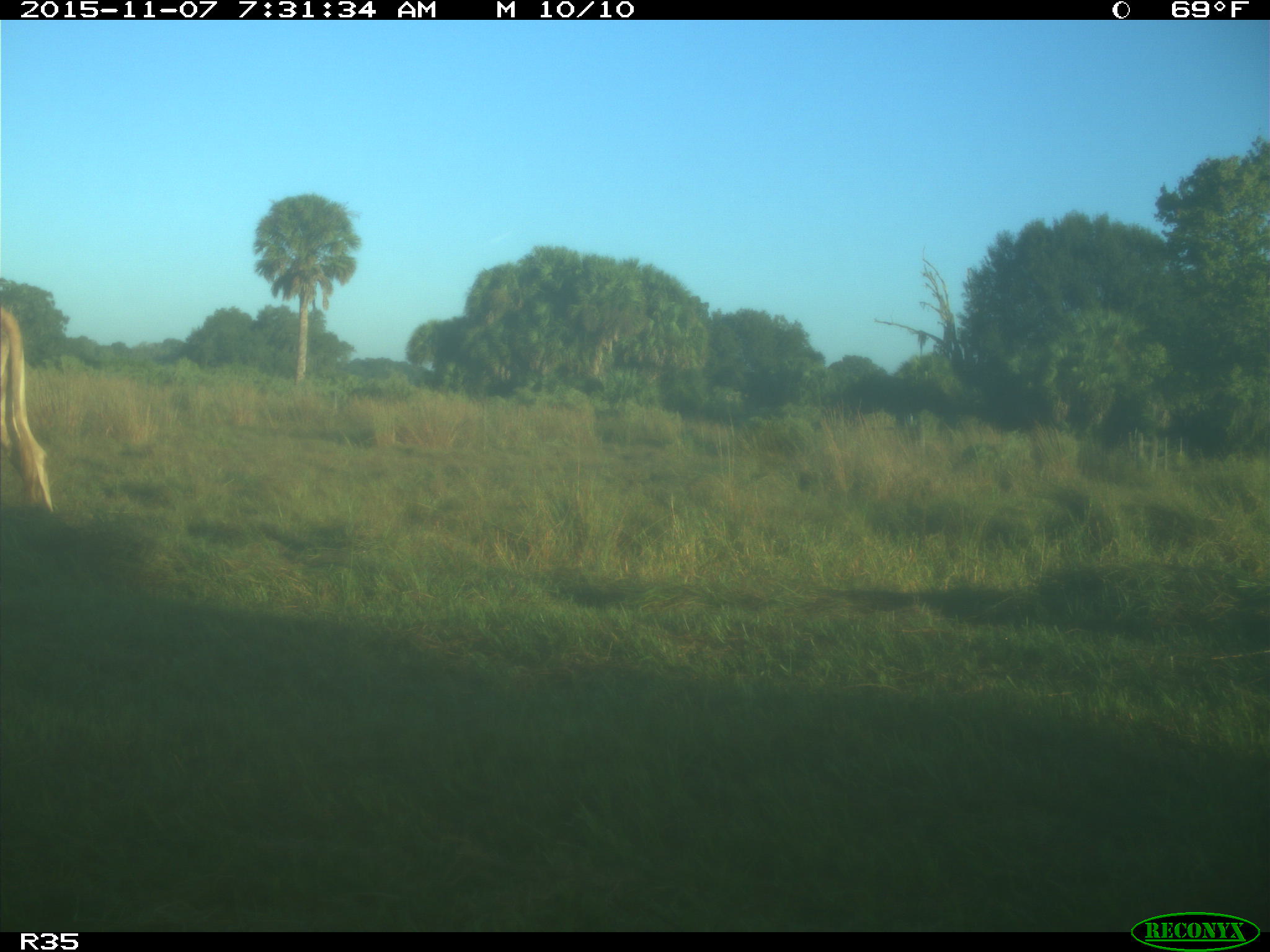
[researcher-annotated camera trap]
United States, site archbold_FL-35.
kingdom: Animalia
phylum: Chordata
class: Mammalia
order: Artiodactyla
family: Bovidae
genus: Bos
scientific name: Bos taurus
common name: domestic cow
Bos taurus (domestic cow).